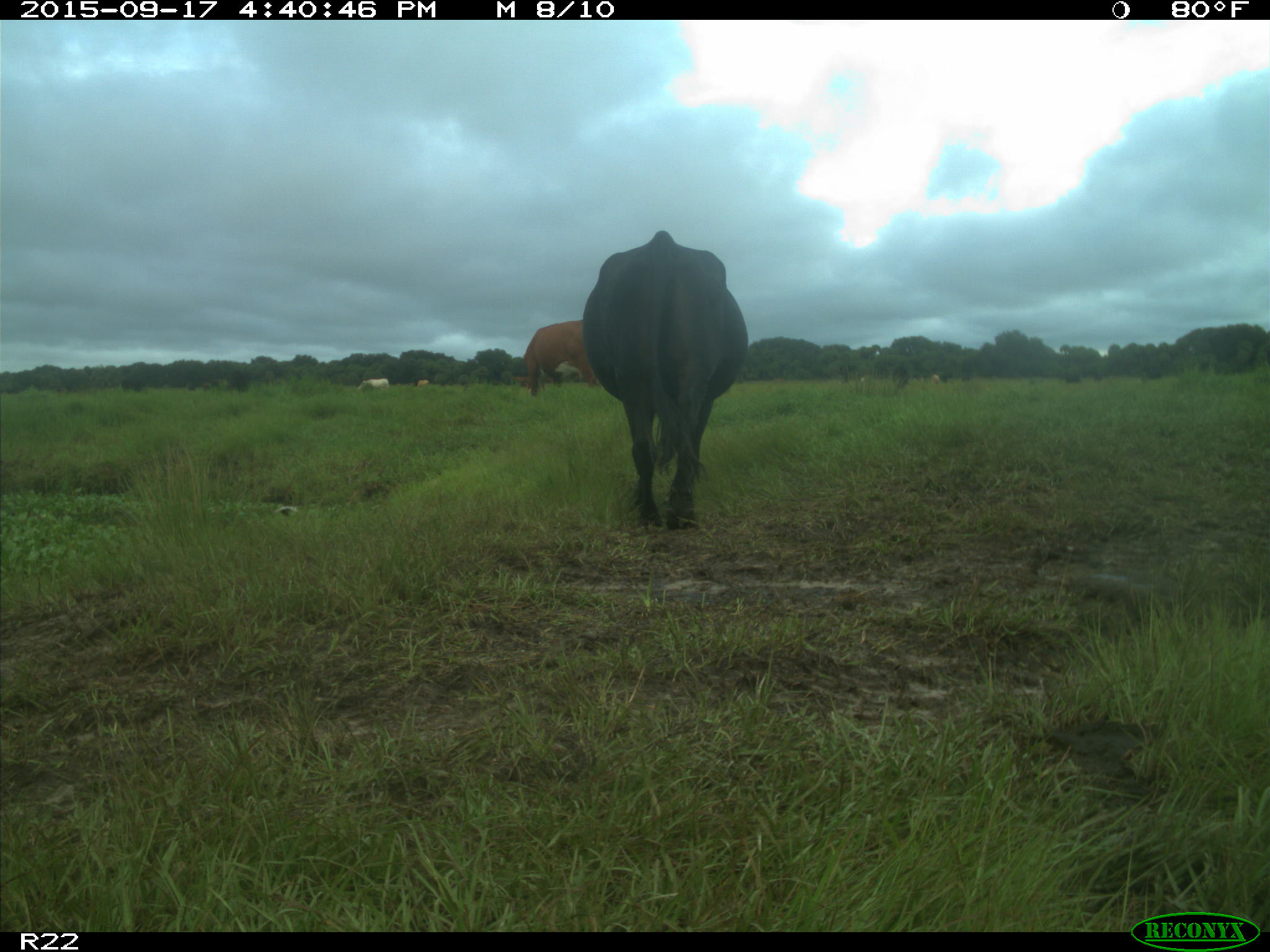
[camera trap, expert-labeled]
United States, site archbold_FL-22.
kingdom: Animalia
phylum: Chordata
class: Mammalia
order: Artiodactyla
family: Bovidae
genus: Bos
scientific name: Bos taurus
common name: domestic cow